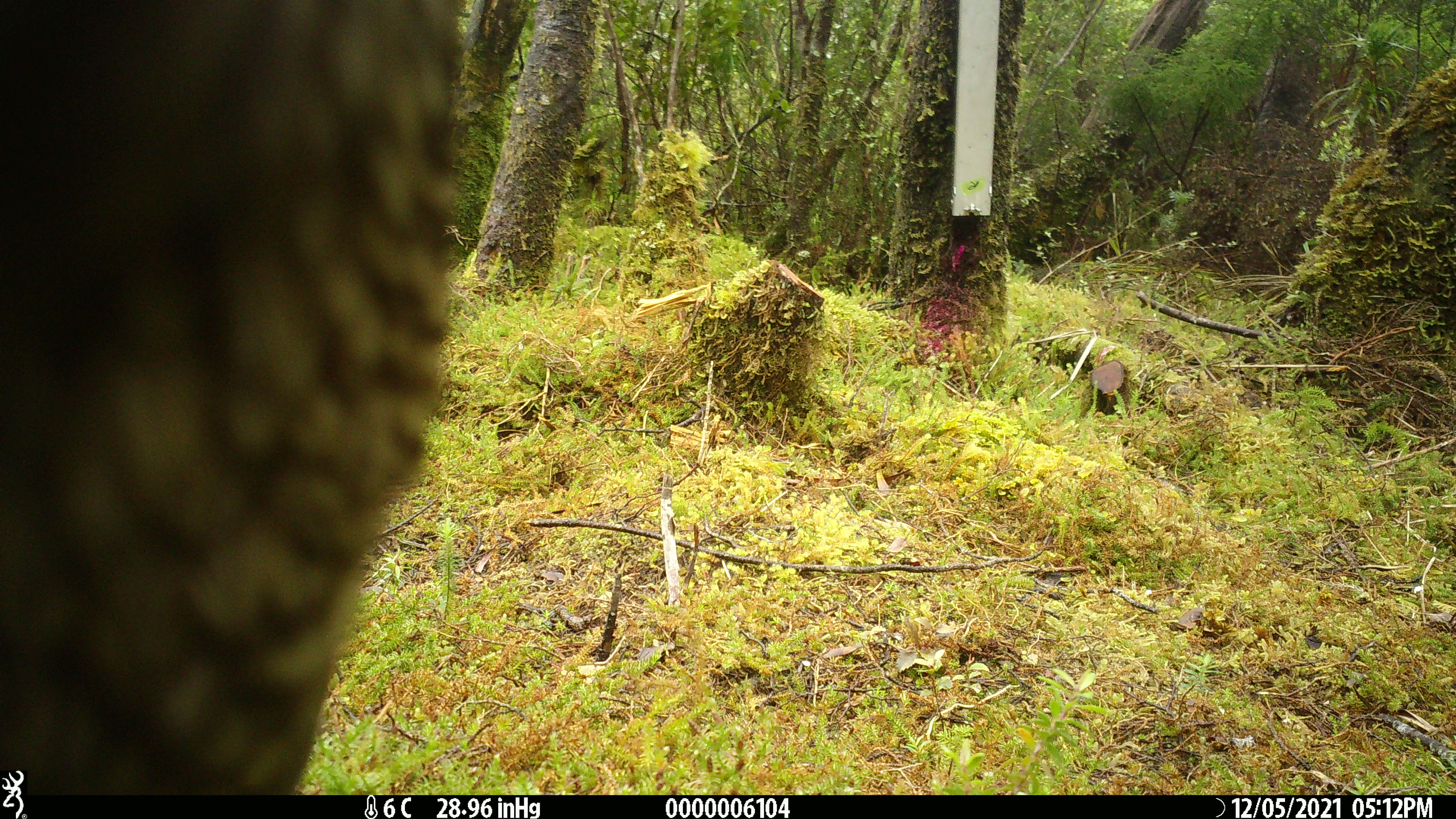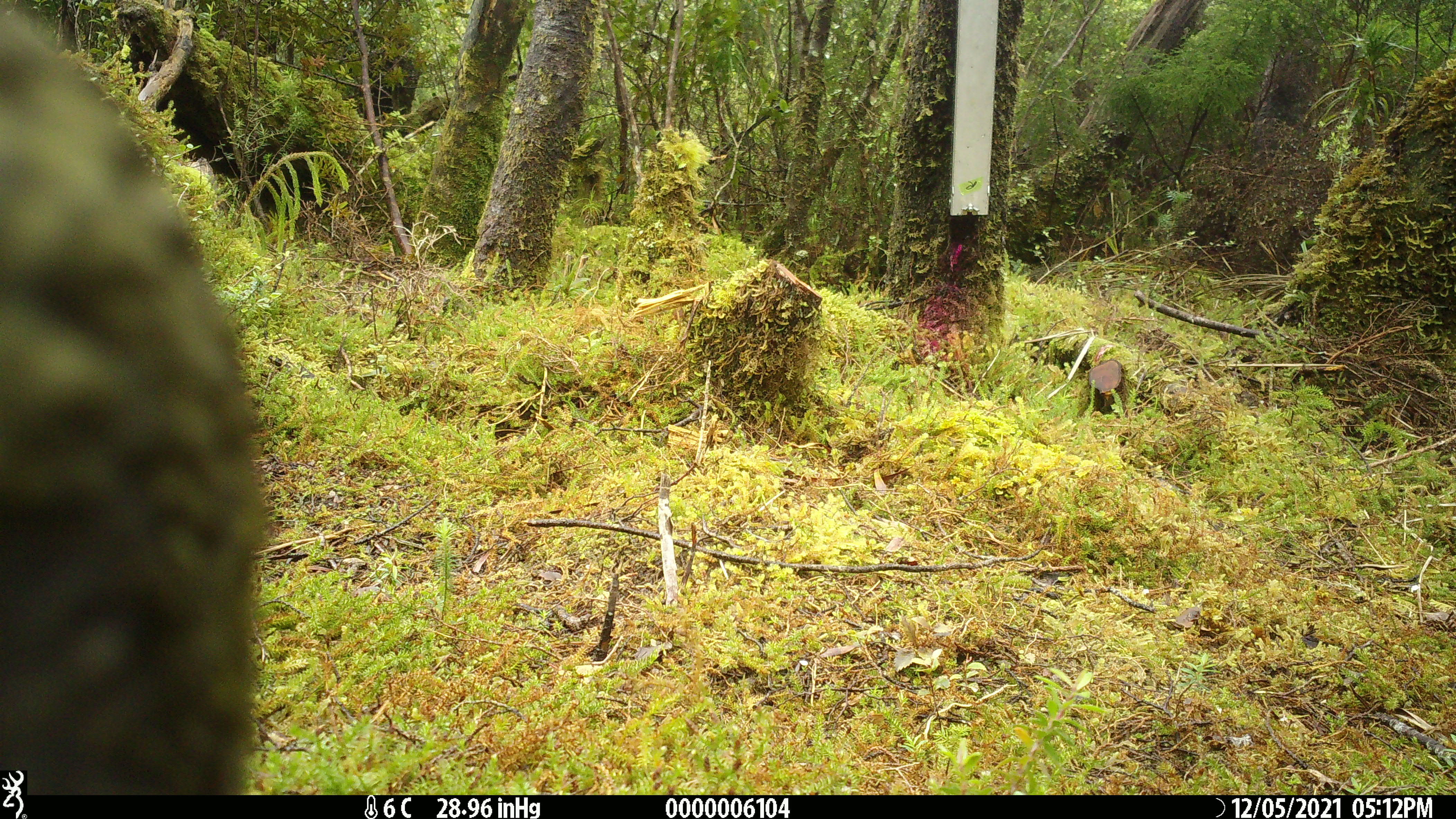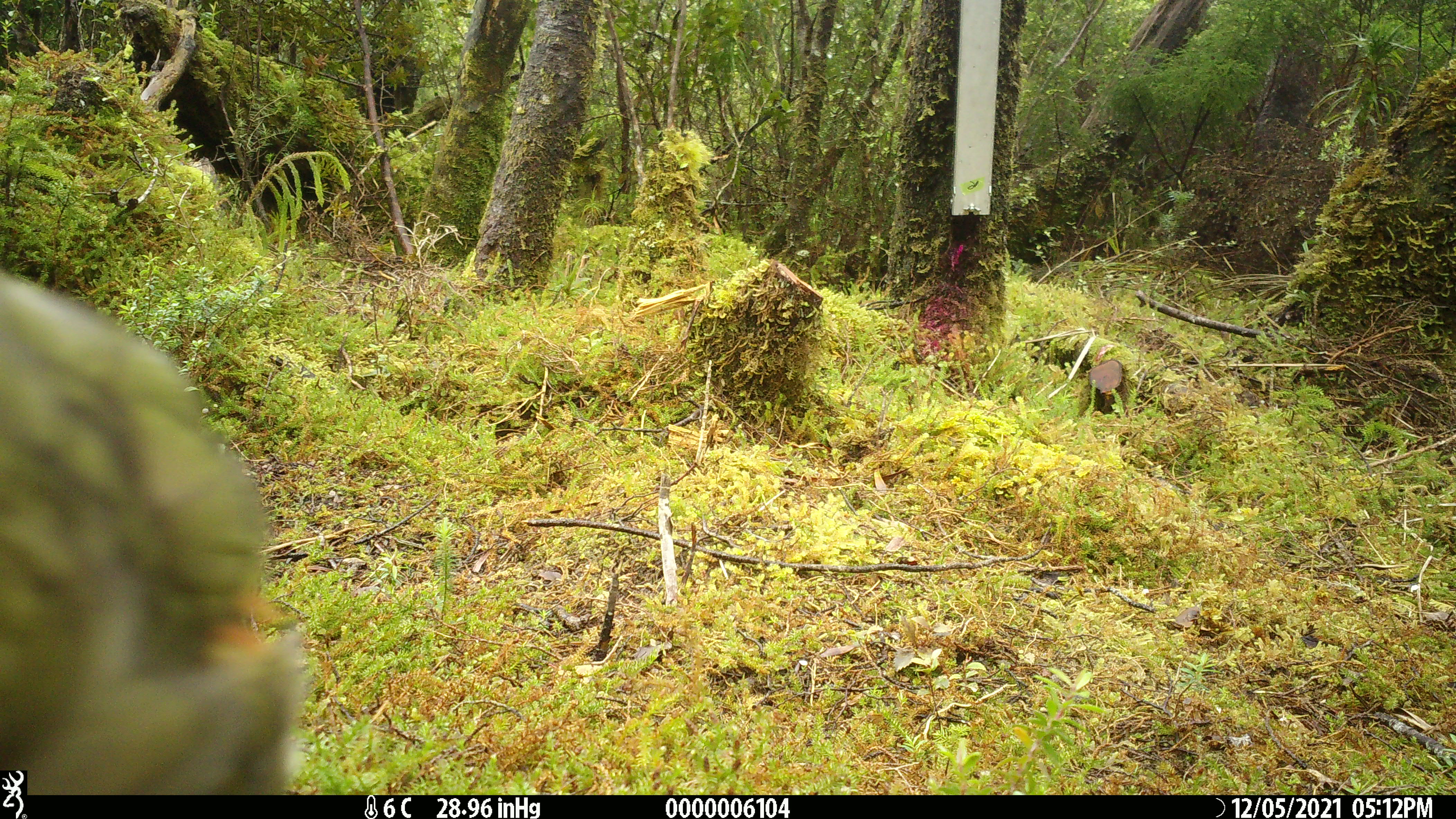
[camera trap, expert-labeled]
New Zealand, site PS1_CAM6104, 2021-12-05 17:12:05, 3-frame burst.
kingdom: Animalia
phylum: Chordata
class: Aves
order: Psittaciformes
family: Strigopidae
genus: Nestor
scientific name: Nestor notabilis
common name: kea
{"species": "kea (Nestor notabilis)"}